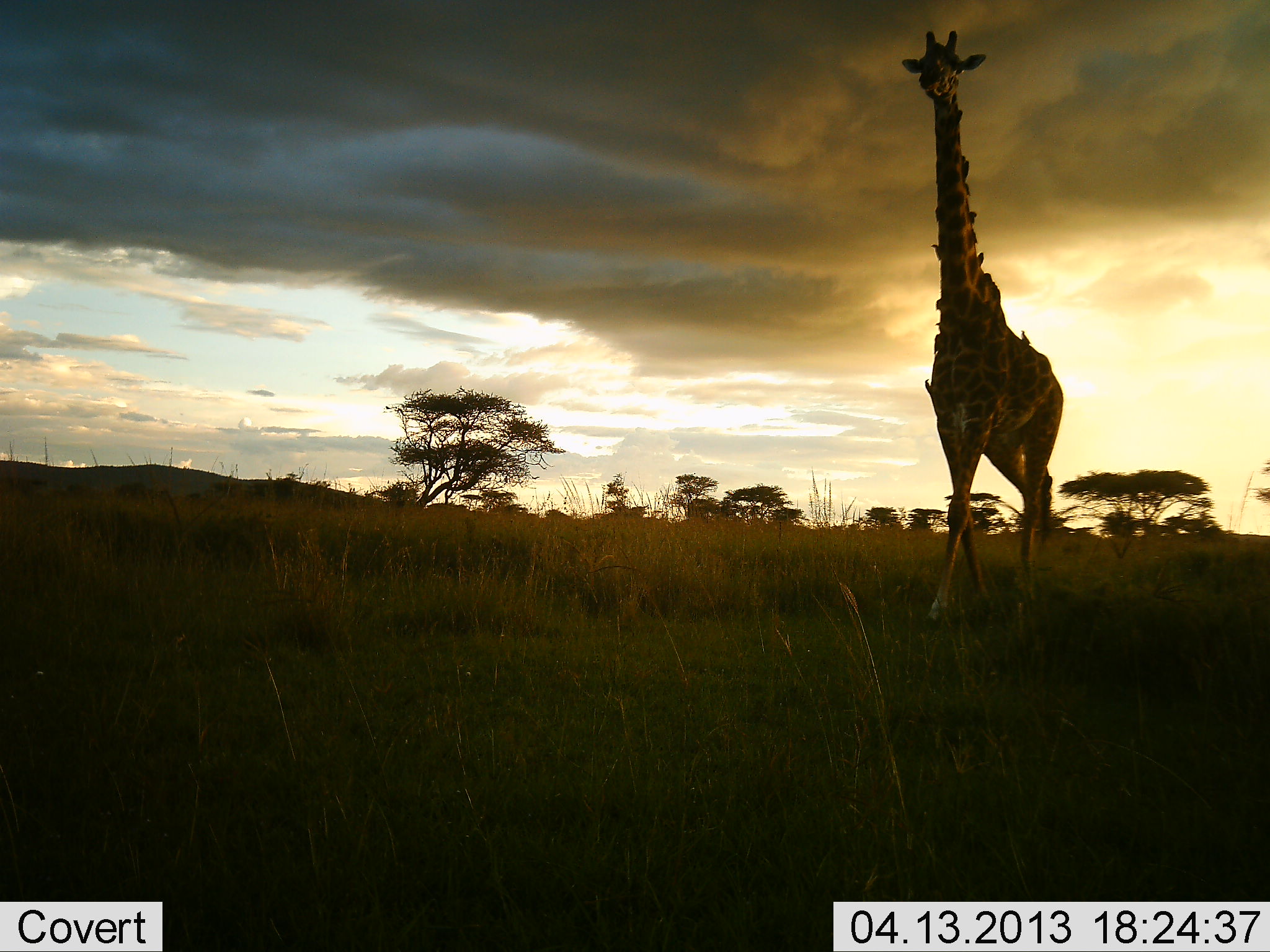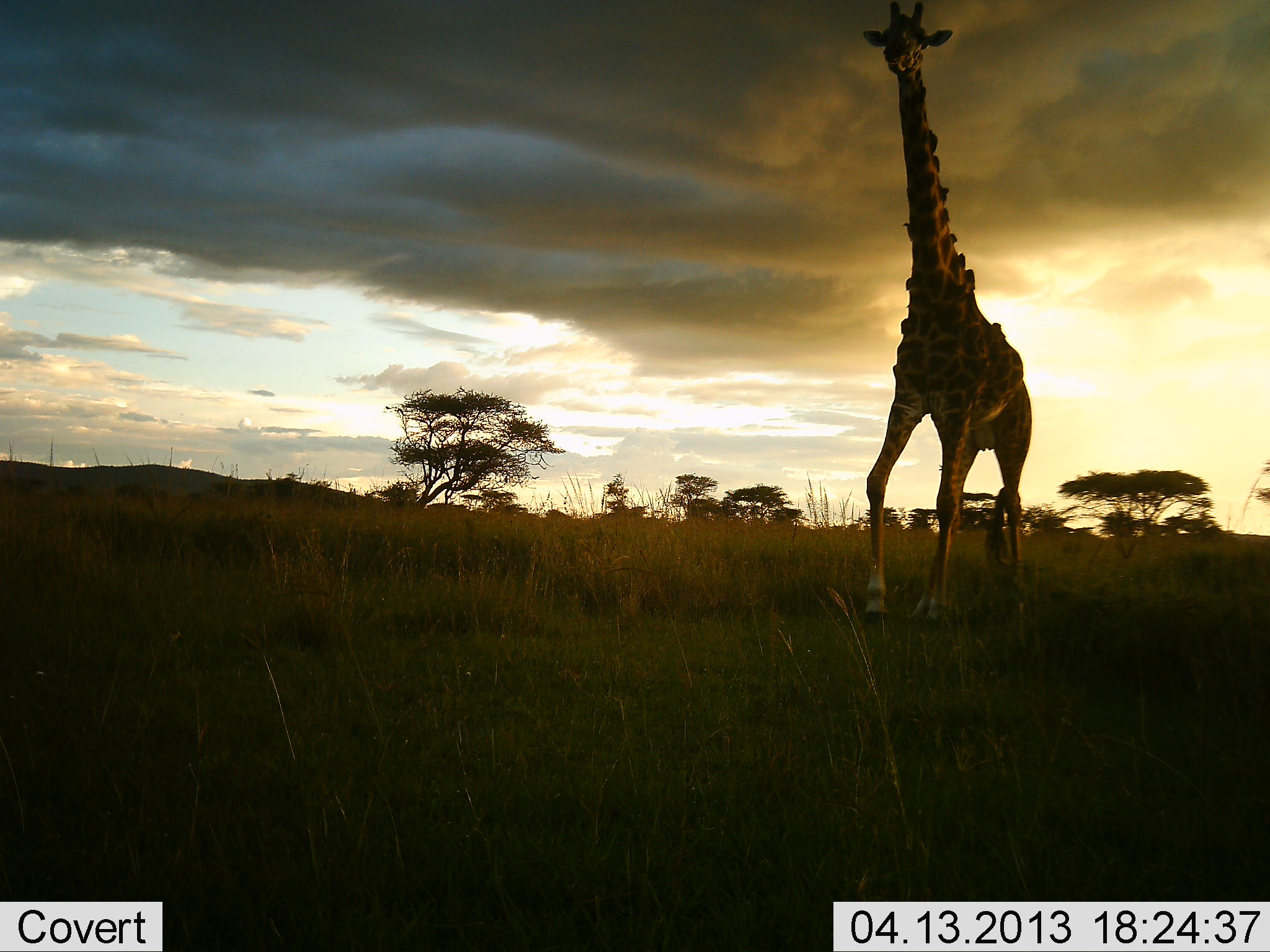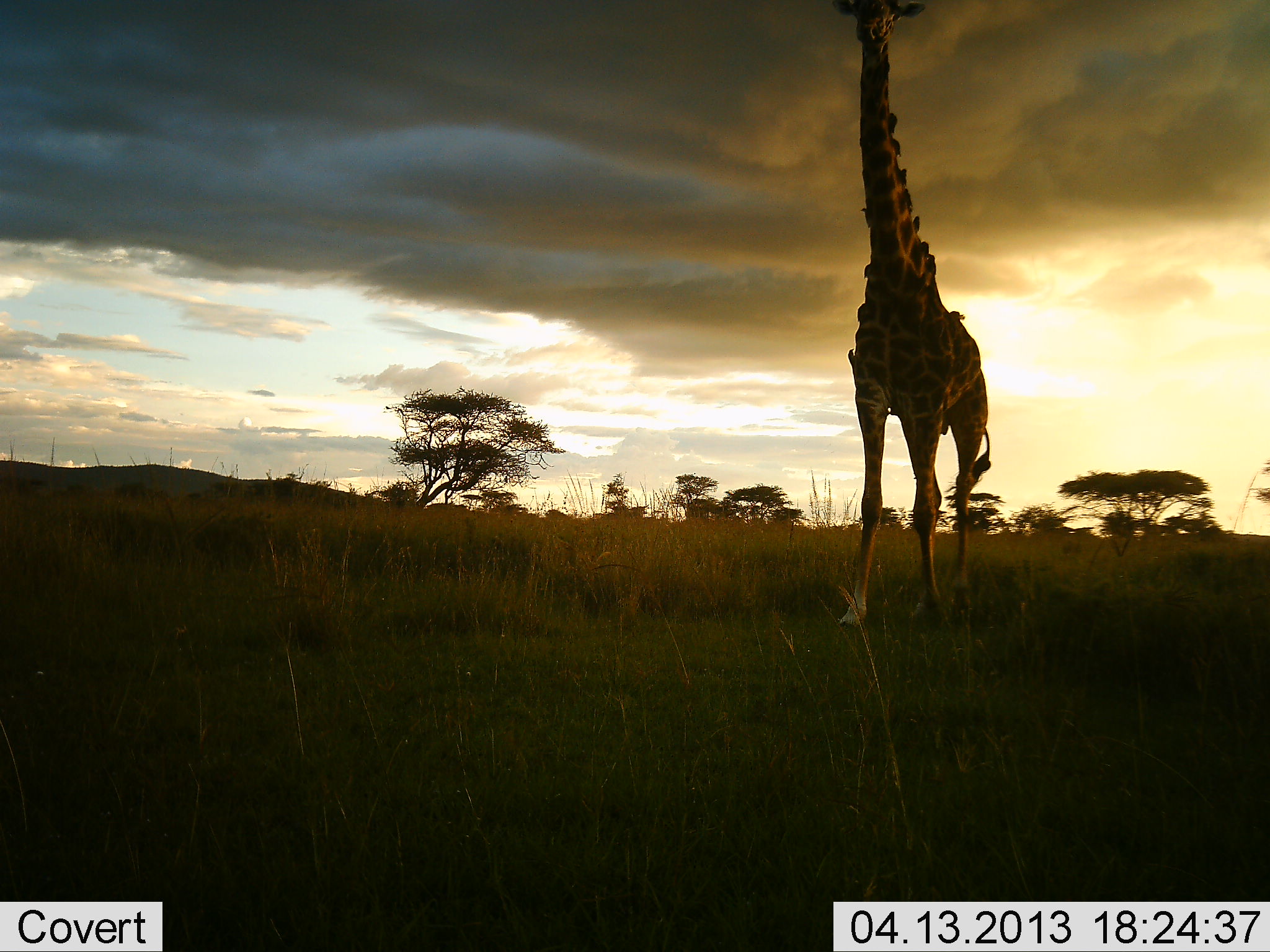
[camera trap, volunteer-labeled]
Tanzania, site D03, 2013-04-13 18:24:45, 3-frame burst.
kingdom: Animalia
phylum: Chordata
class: Mammalia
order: Artiodactyla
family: Giraffidae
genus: Giraffa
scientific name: Giraffa camelopardalis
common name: giraffe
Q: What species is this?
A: Giraffe (Giraffa camelopardalis).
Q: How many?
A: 1.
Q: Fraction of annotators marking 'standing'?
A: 20%.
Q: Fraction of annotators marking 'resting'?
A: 0%.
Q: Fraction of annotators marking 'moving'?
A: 82%.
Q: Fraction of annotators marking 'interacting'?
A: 0%.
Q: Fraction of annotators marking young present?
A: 0%.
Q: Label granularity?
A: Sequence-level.